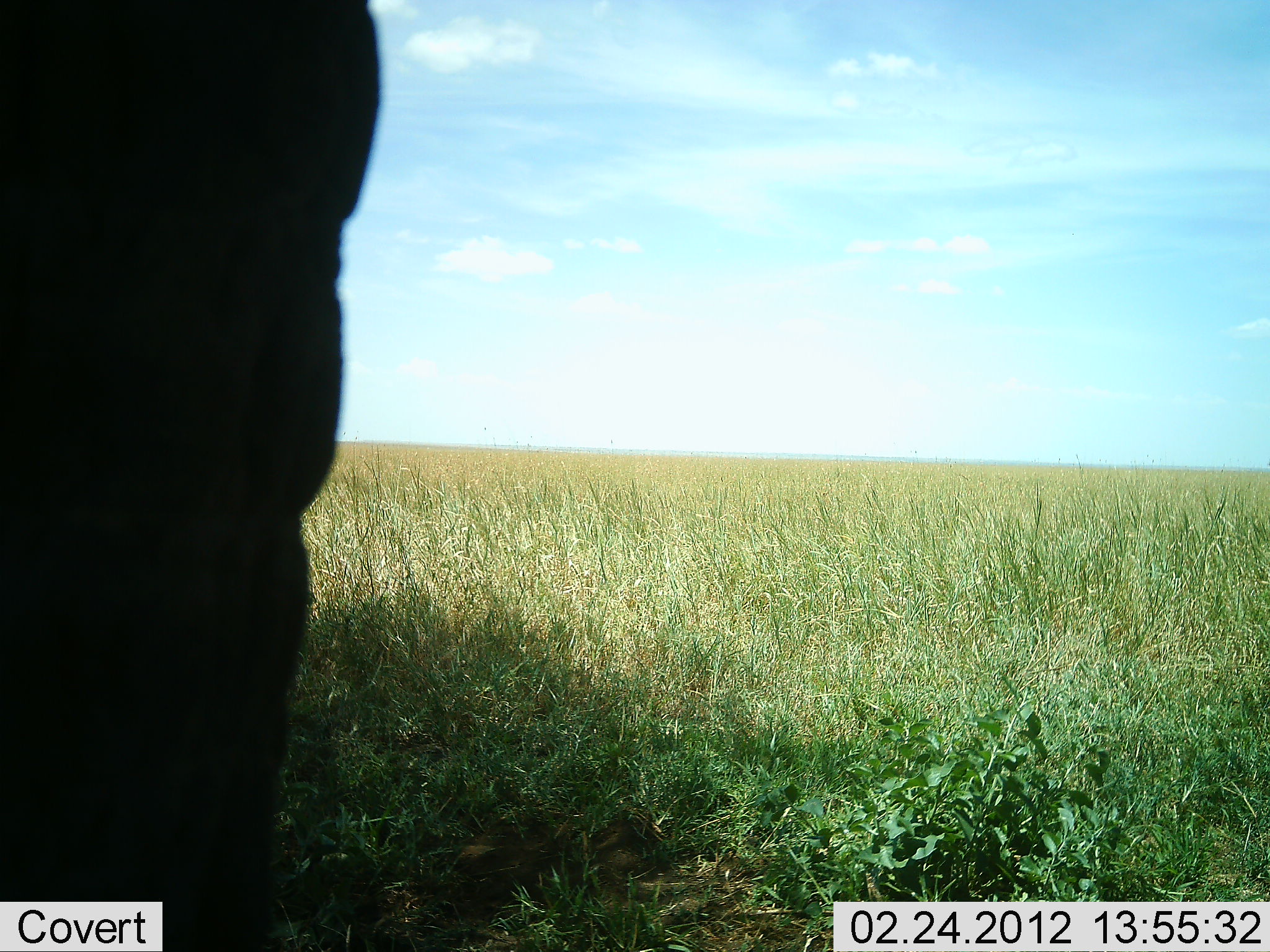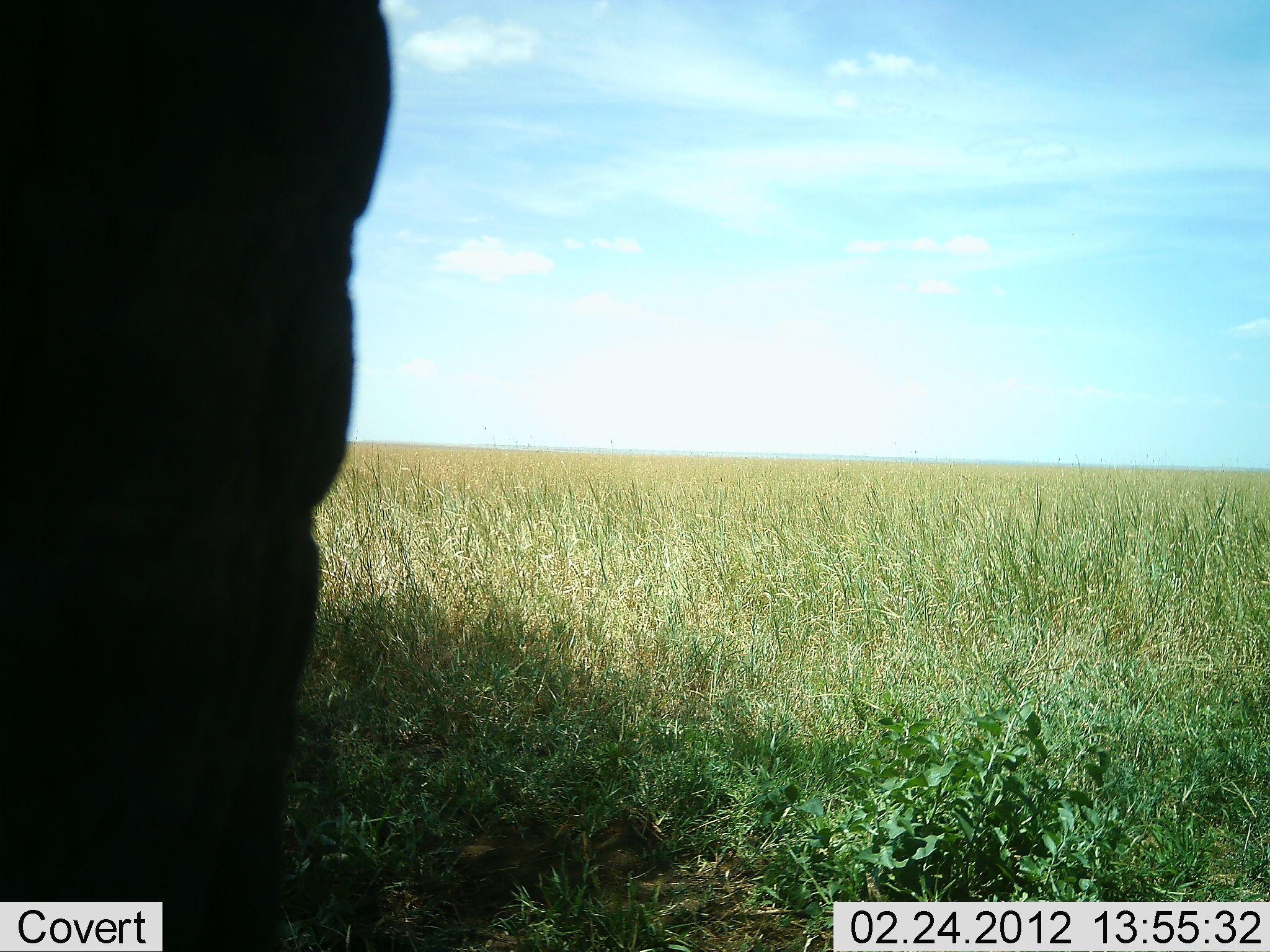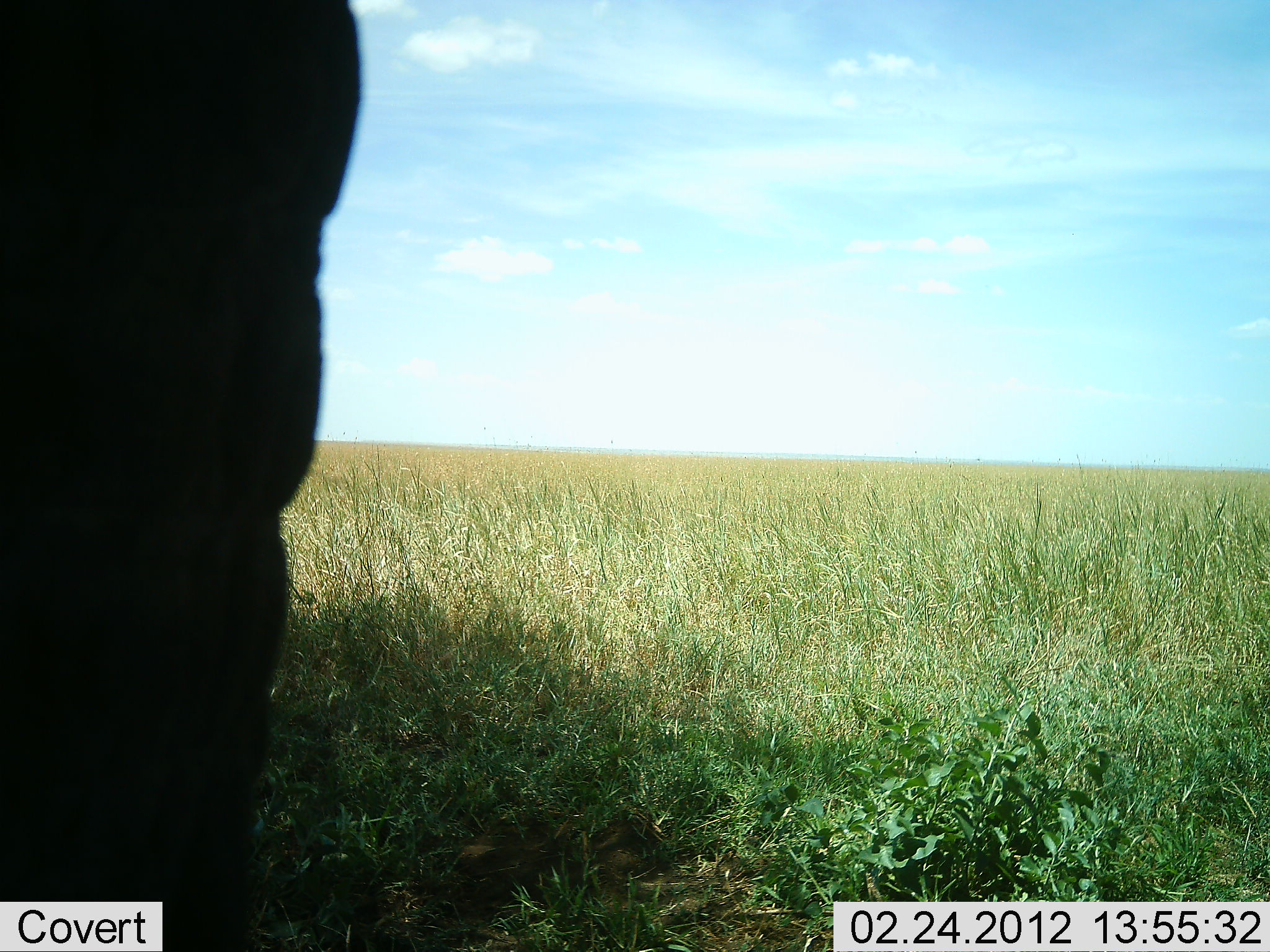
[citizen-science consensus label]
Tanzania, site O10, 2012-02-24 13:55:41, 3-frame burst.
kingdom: Animalia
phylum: Chordata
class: Mammalia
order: Proboscidea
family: Elephantidae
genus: Loxodonta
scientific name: Loxodonta africana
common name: african bush elephant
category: elephant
Elephant (african bush elephant) (Loxodonta africana), count 1. Behavior (volunteer vote fractions): standing 100%, resting 0%, moving 0%, interacting 0%. Young present (vote fraction): 0%. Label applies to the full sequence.